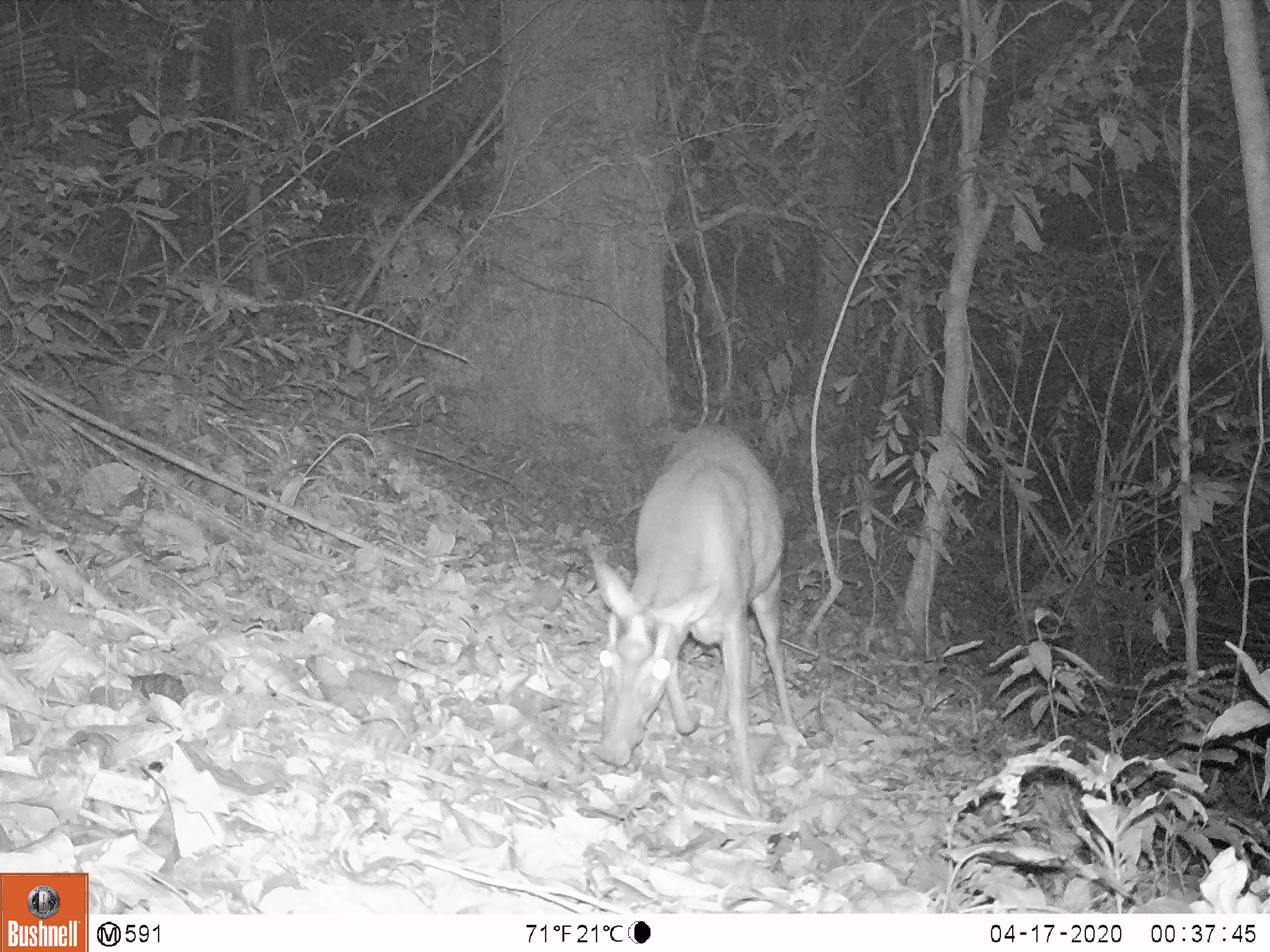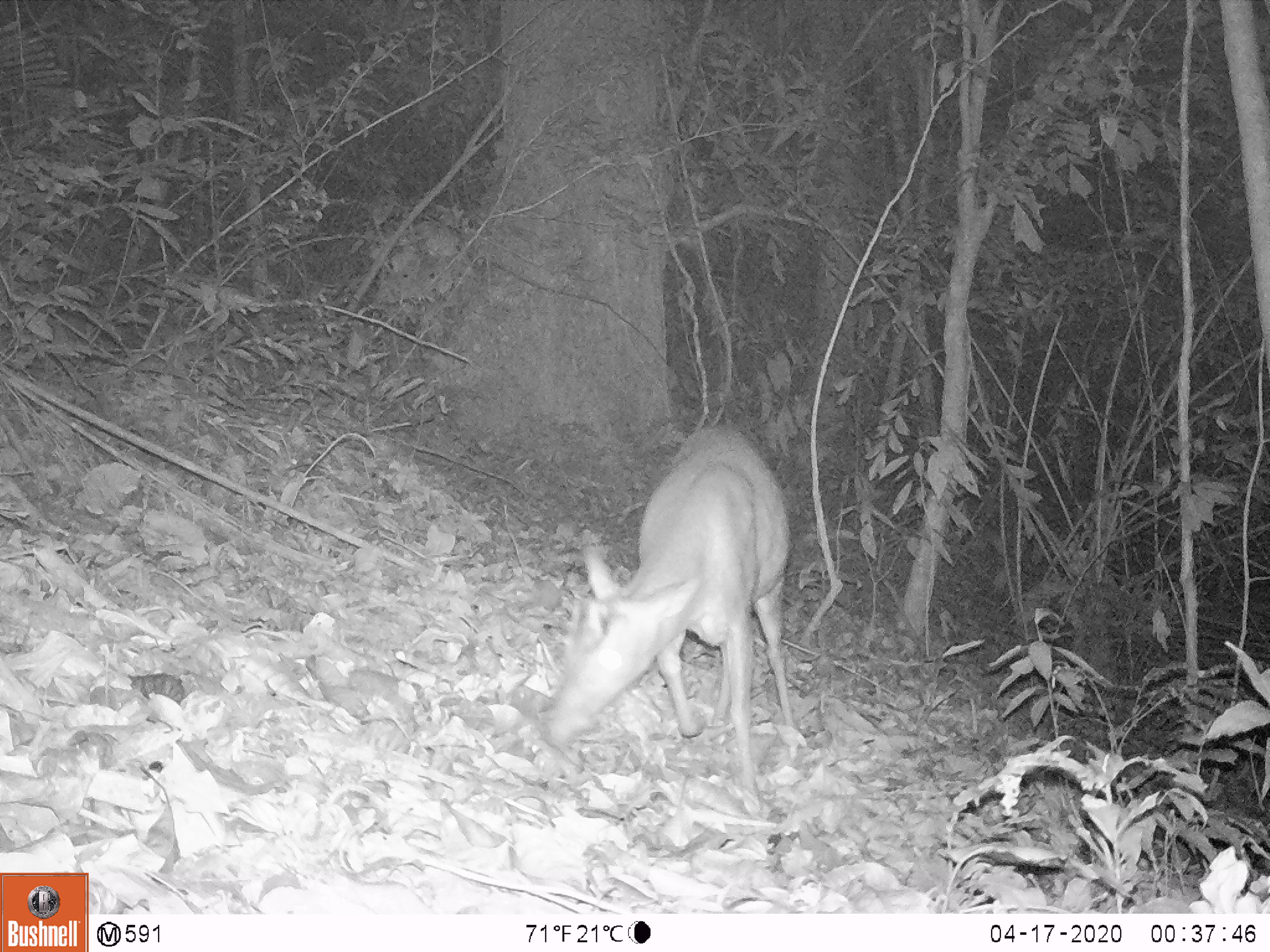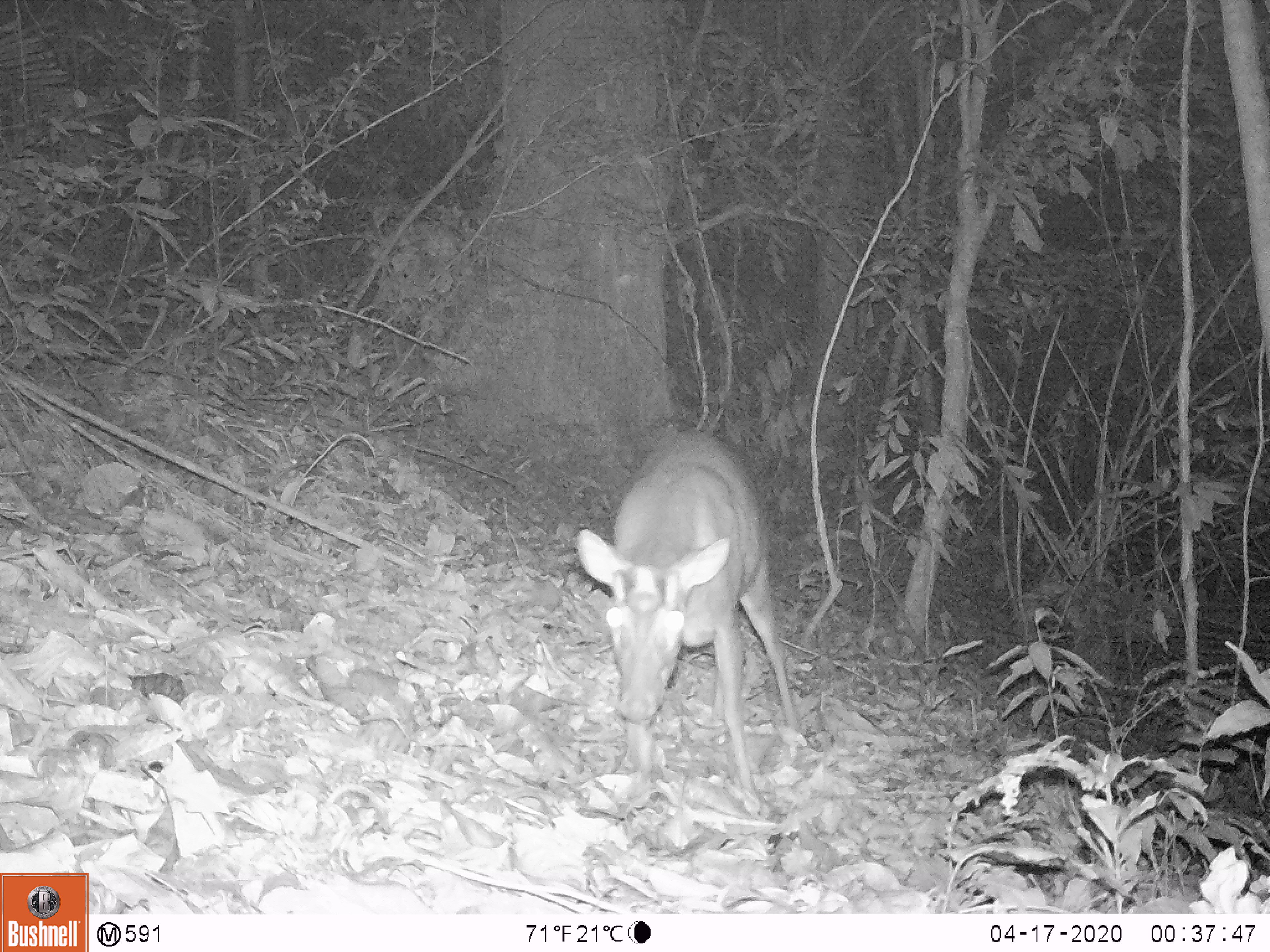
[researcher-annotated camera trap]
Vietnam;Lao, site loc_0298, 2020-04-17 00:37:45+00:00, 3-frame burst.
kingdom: Animalia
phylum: Chordata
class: Mammalia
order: Artiodactyla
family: Cervidae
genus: Muntiacus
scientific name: Muntiacus rooseveltorum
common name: roosevelt's muntjac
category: roosevelts muntjac group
Roosevelts muntjac group (roosevelt's muntjac) (Muntiacus rooseveltorum). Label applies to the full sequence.